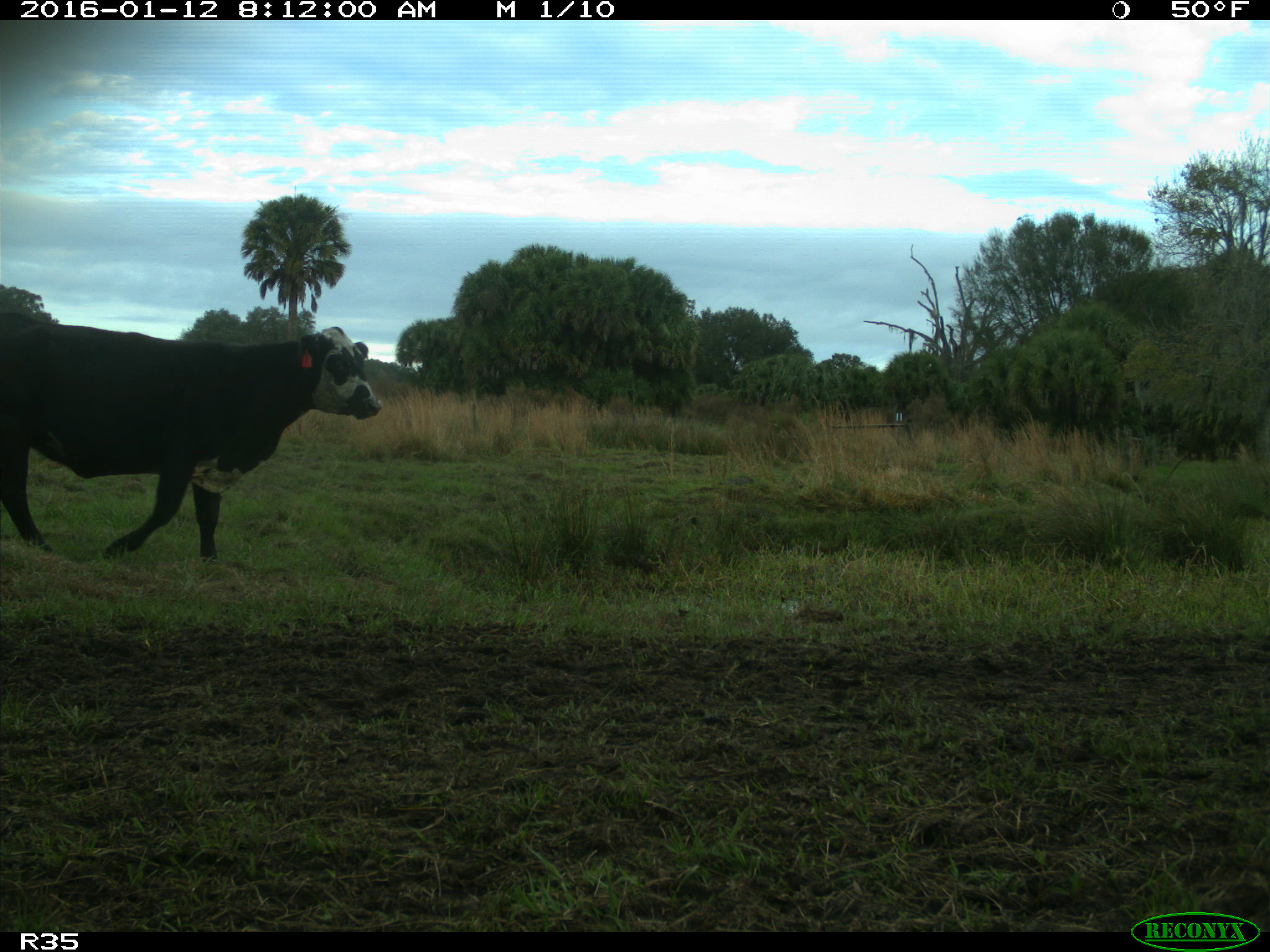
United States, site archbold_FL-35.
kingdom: Animalia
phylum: Chordata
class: Mammalia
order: Artiodactyla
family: Bovidae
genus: Bos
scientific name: Bos taurus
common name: domestic cow